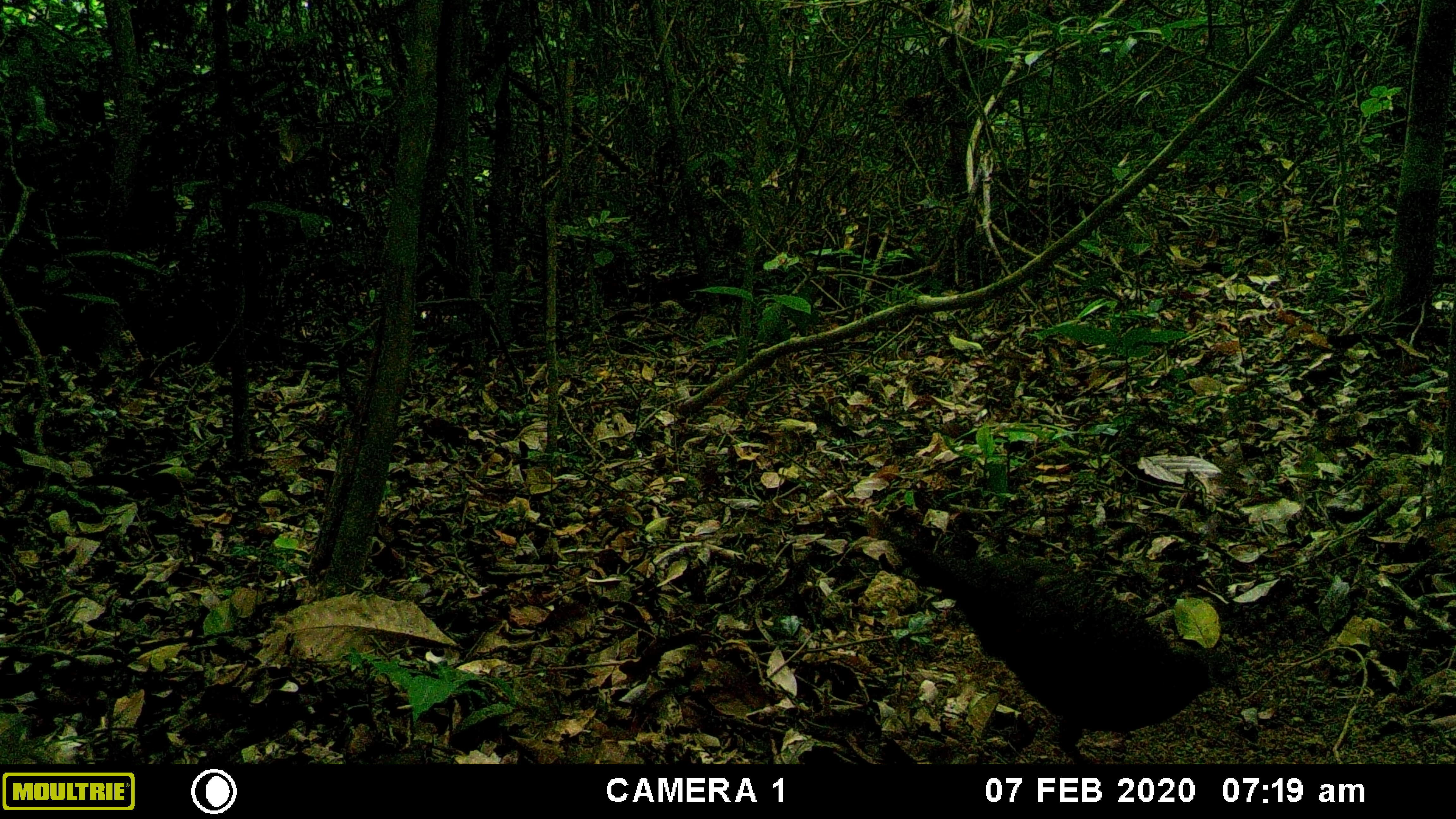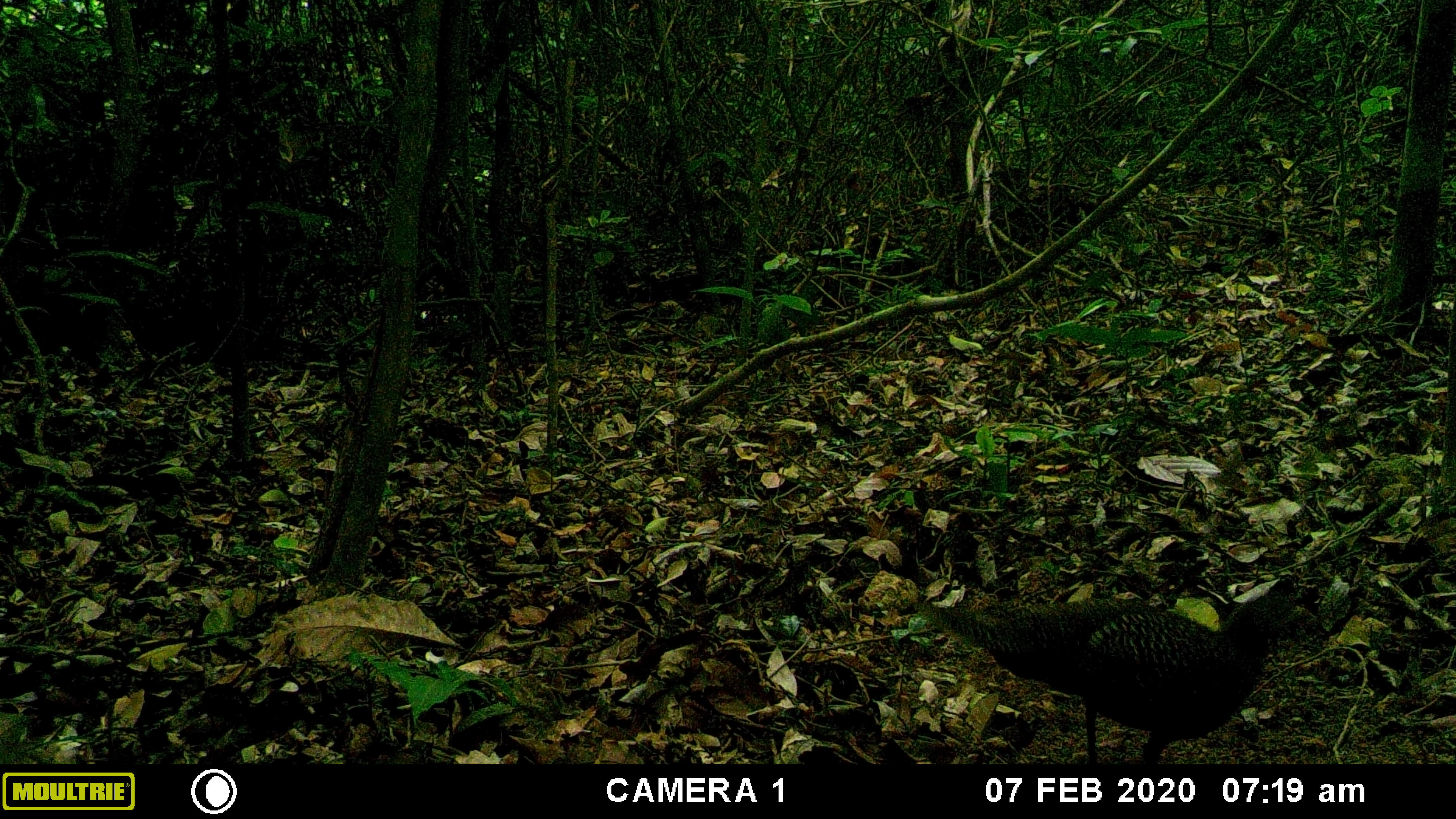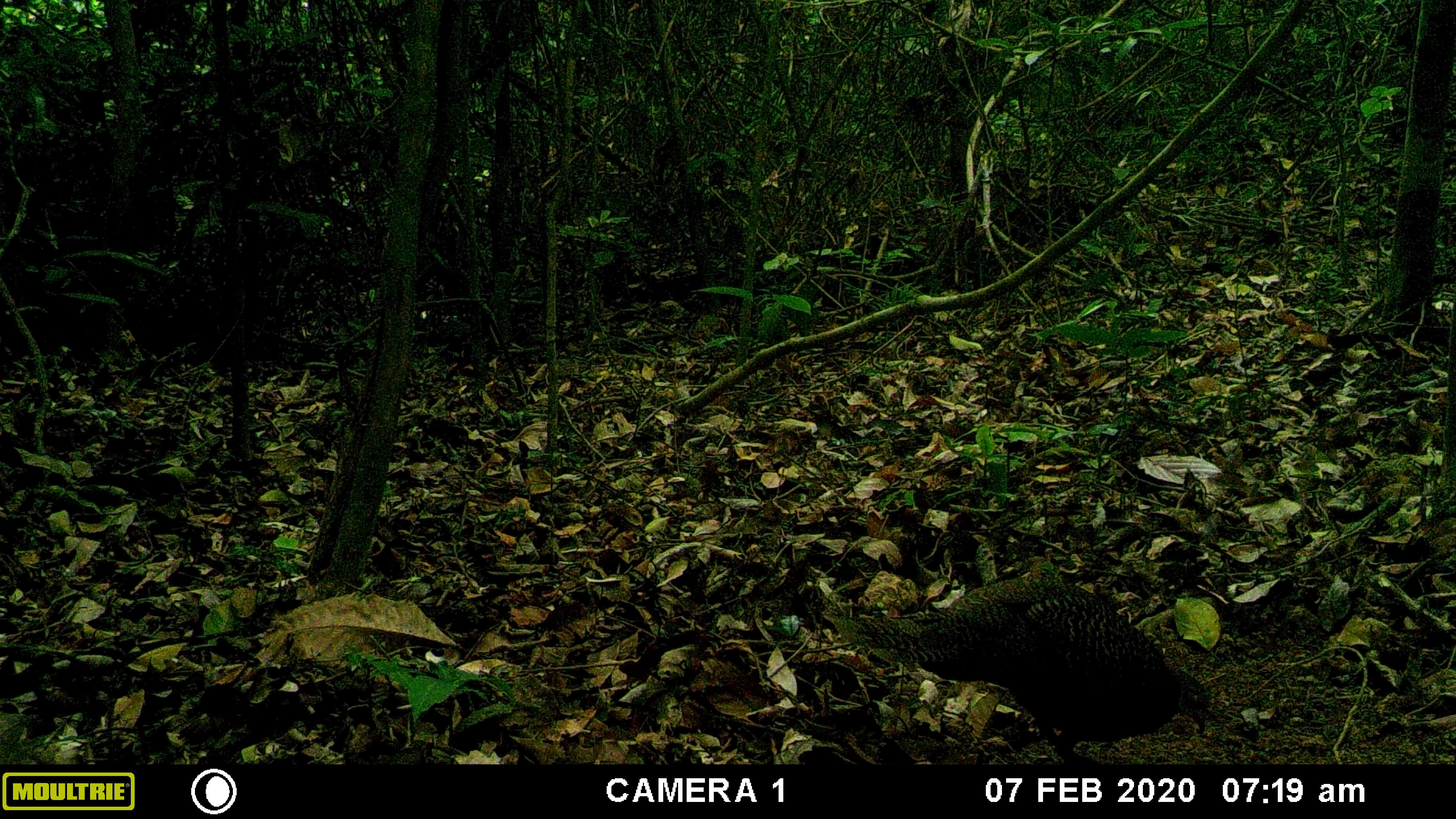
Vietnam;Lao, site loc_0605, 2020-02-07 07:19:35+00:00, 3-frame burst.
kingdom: Animalia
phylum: Chordata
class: Aves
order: Galliformes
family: Phasianidae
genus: Polyplectron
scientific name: Polyplectron bicalcaratum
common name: gray peacock-pheasant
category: grey peacock pheasant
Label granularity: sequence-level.